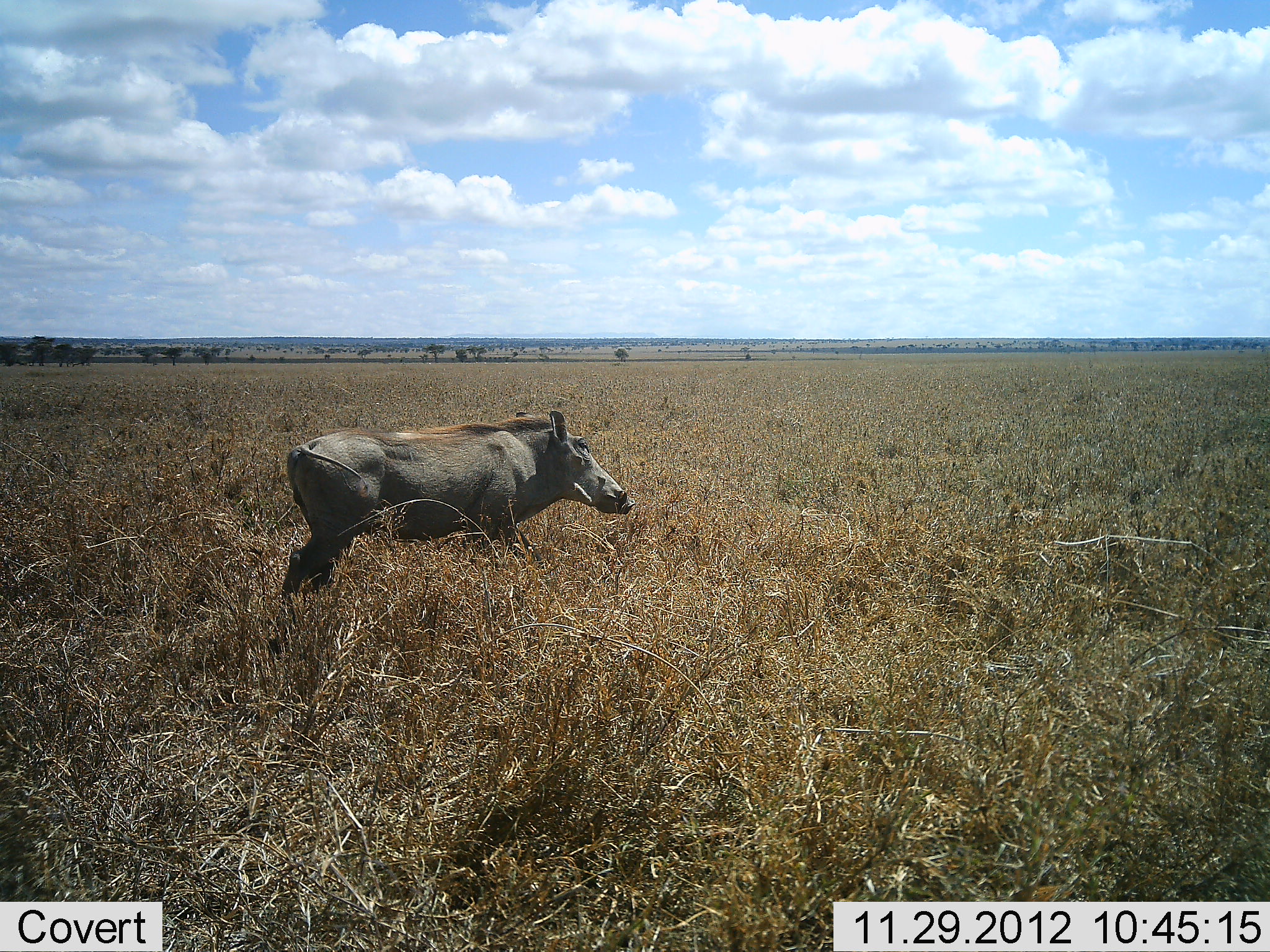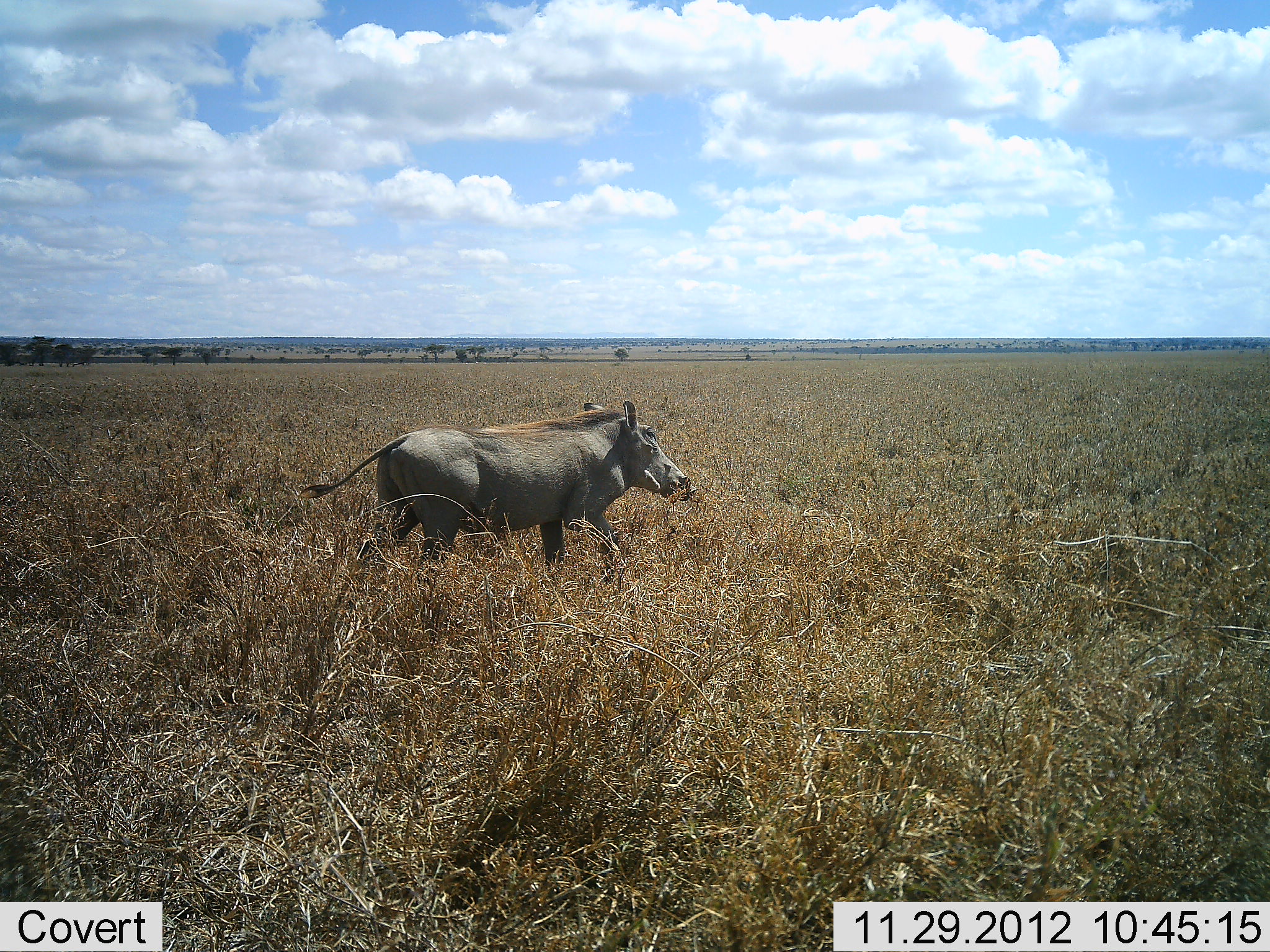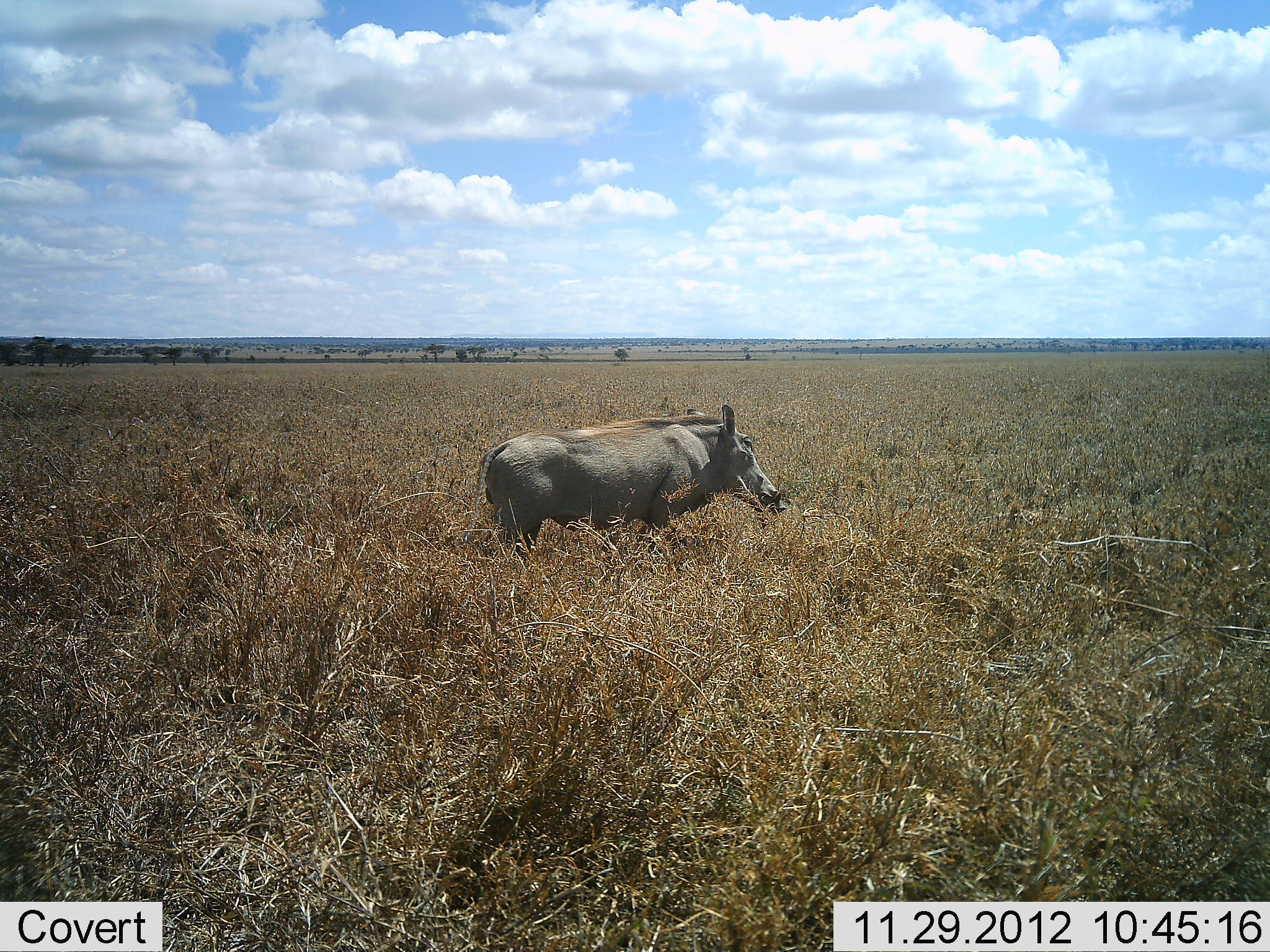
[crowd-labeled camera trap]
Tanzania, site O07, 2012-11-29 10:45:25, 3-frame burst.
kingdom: Animalia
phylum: Chordata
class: Mammalia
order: Artiodactyla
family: Suidae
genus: Phacochoerus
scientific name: Phacochoerus africanus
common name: warthog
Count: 1.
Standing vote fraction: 0%.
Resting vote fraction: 0%.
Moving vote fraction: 100%.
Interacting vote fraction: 0%.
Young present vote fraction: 0%.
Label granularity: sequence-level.